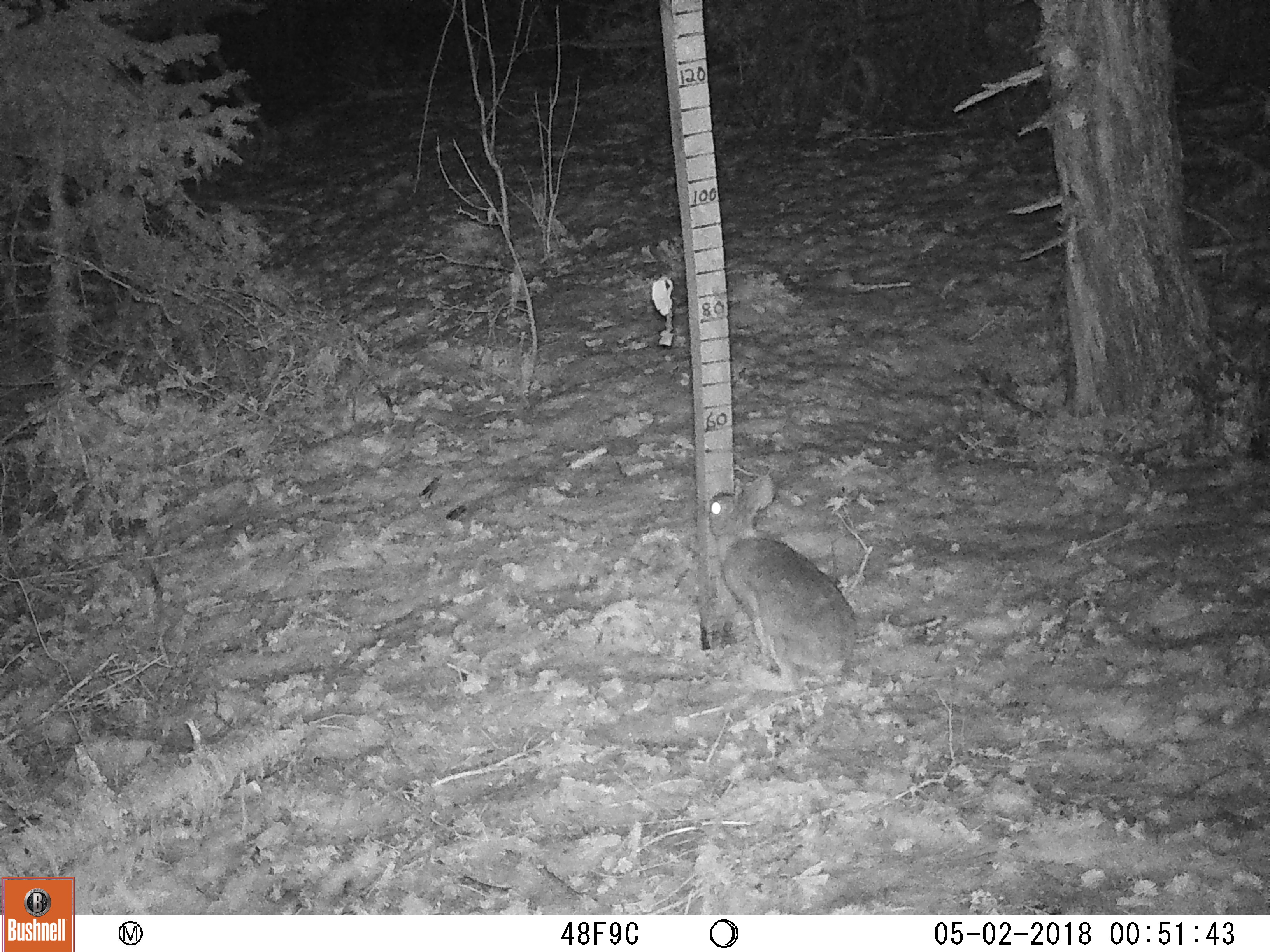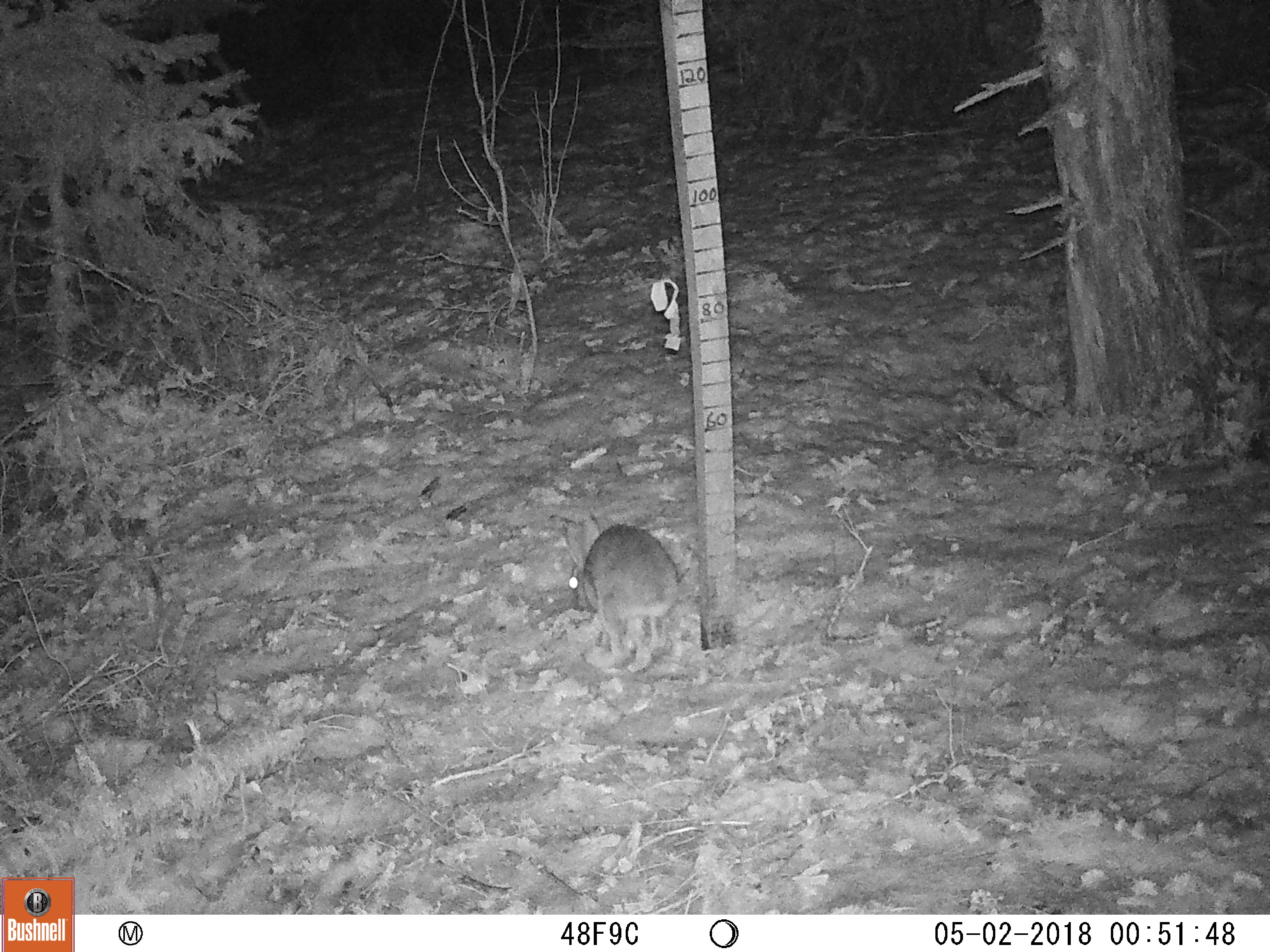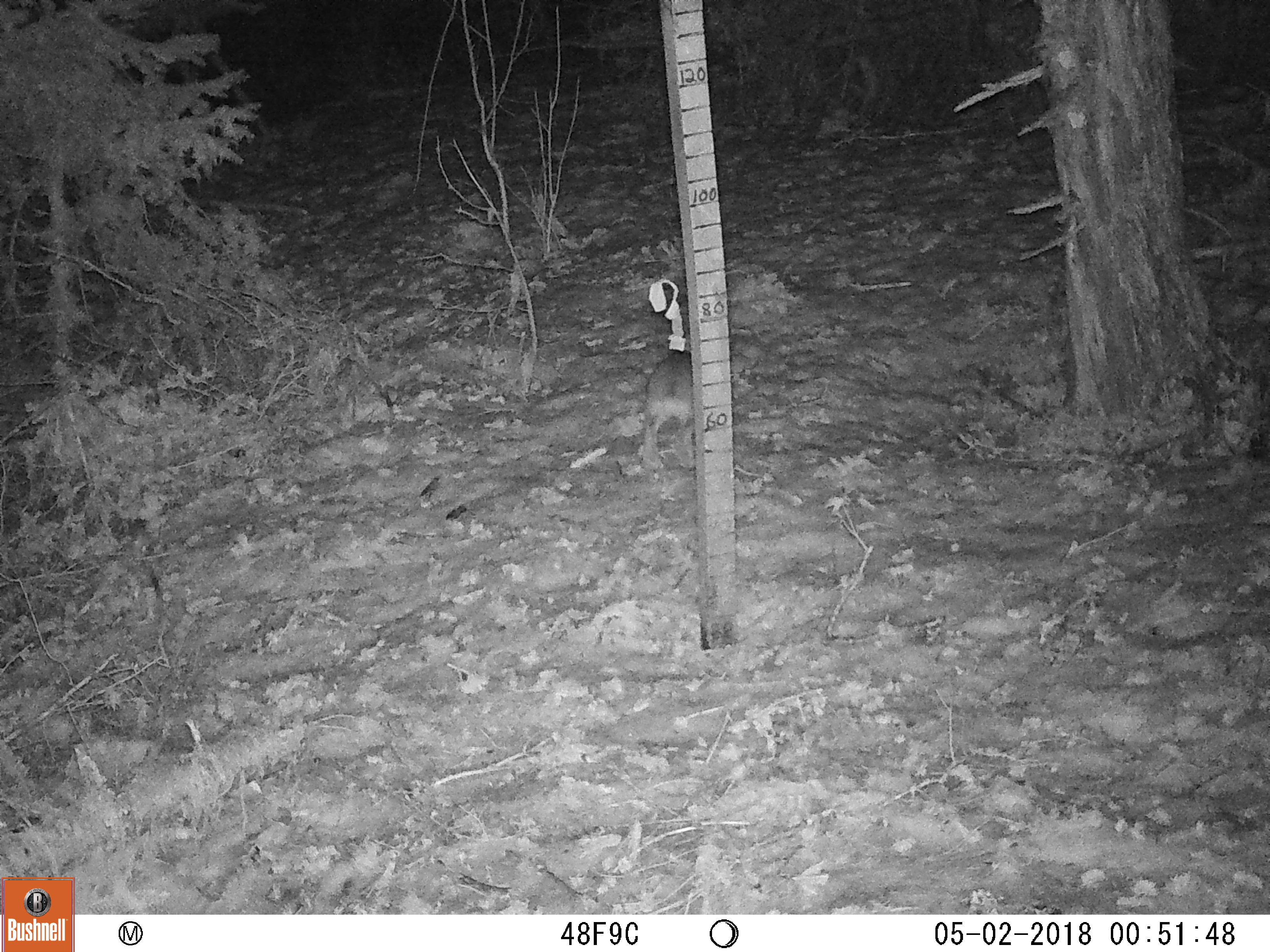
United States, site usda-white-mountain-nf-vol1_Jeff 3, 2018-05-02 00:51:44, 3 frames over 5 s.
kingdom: Animalia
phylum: Chordata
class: Mammalia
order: Lagomorpha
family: Leporidae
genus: Lepus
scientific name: Lepus americanus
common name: snowshoe hare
Snowshoe hare (Lepus americanus).